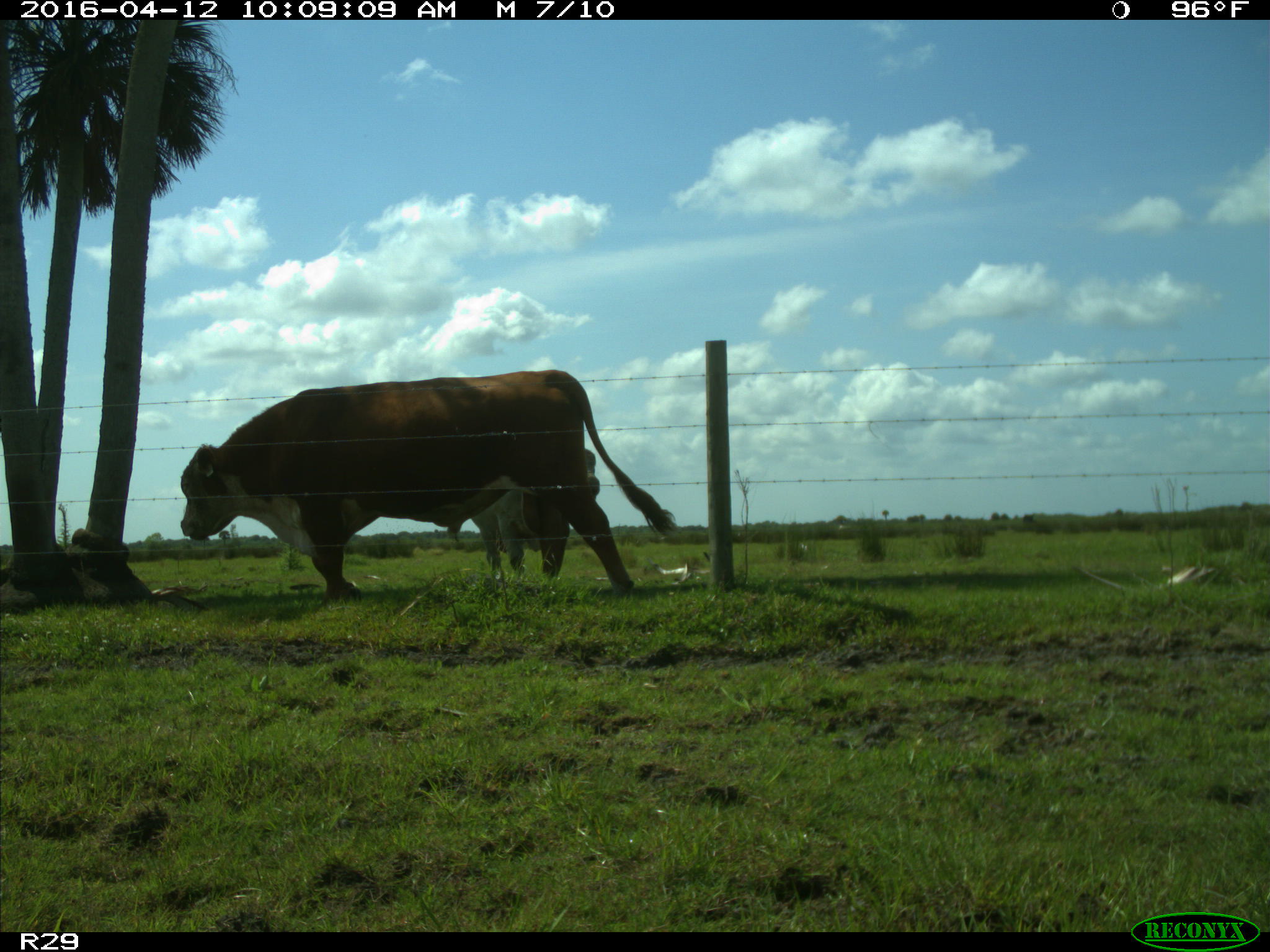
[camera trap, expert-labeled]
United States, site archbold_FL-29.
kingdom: Animalia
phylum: Chordata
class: Mammalia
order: Artiodactyla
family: Bovidae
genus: Bos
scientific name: Bos taurus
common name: domestic cow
Bos taurus (domestic cow).